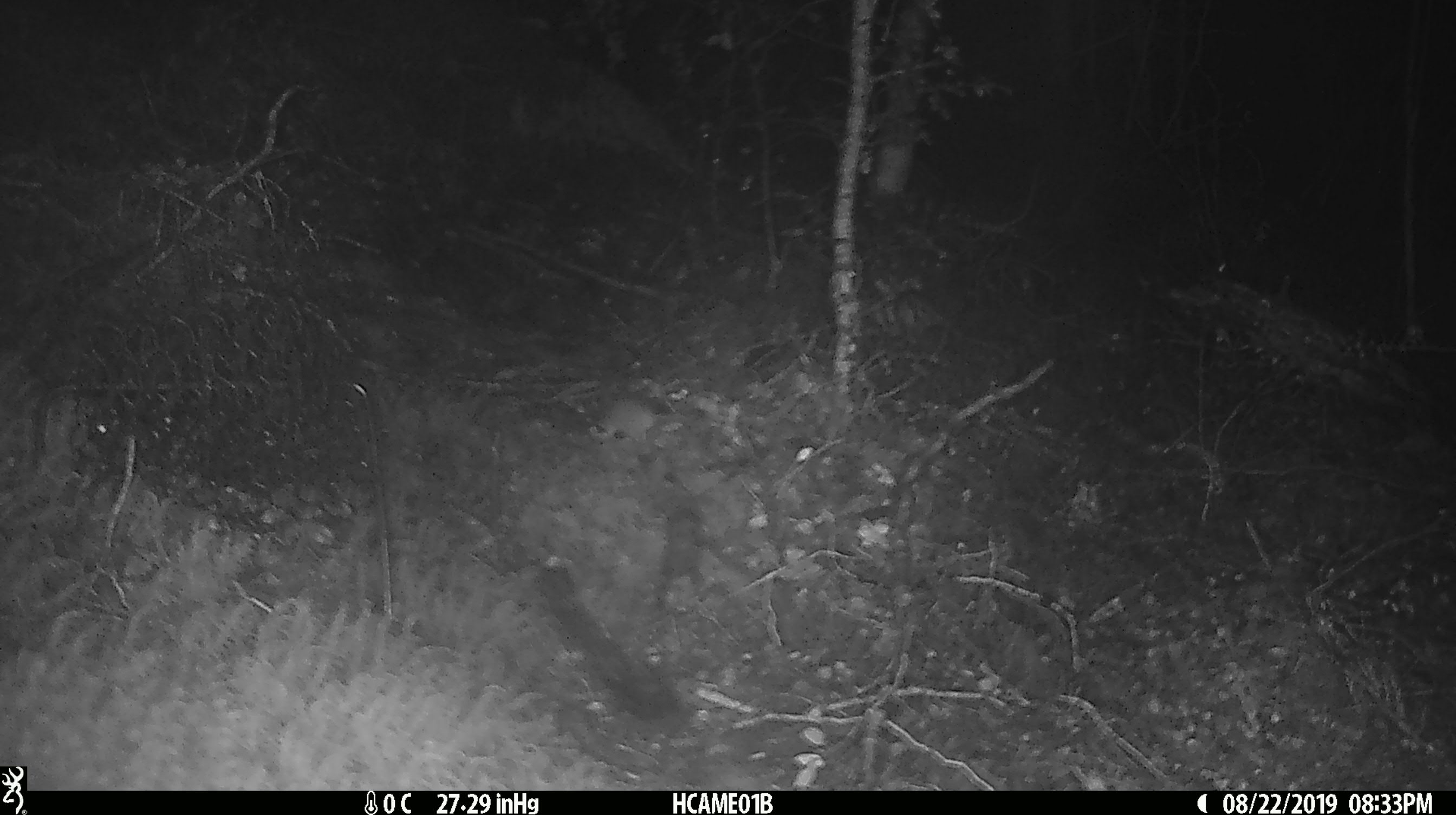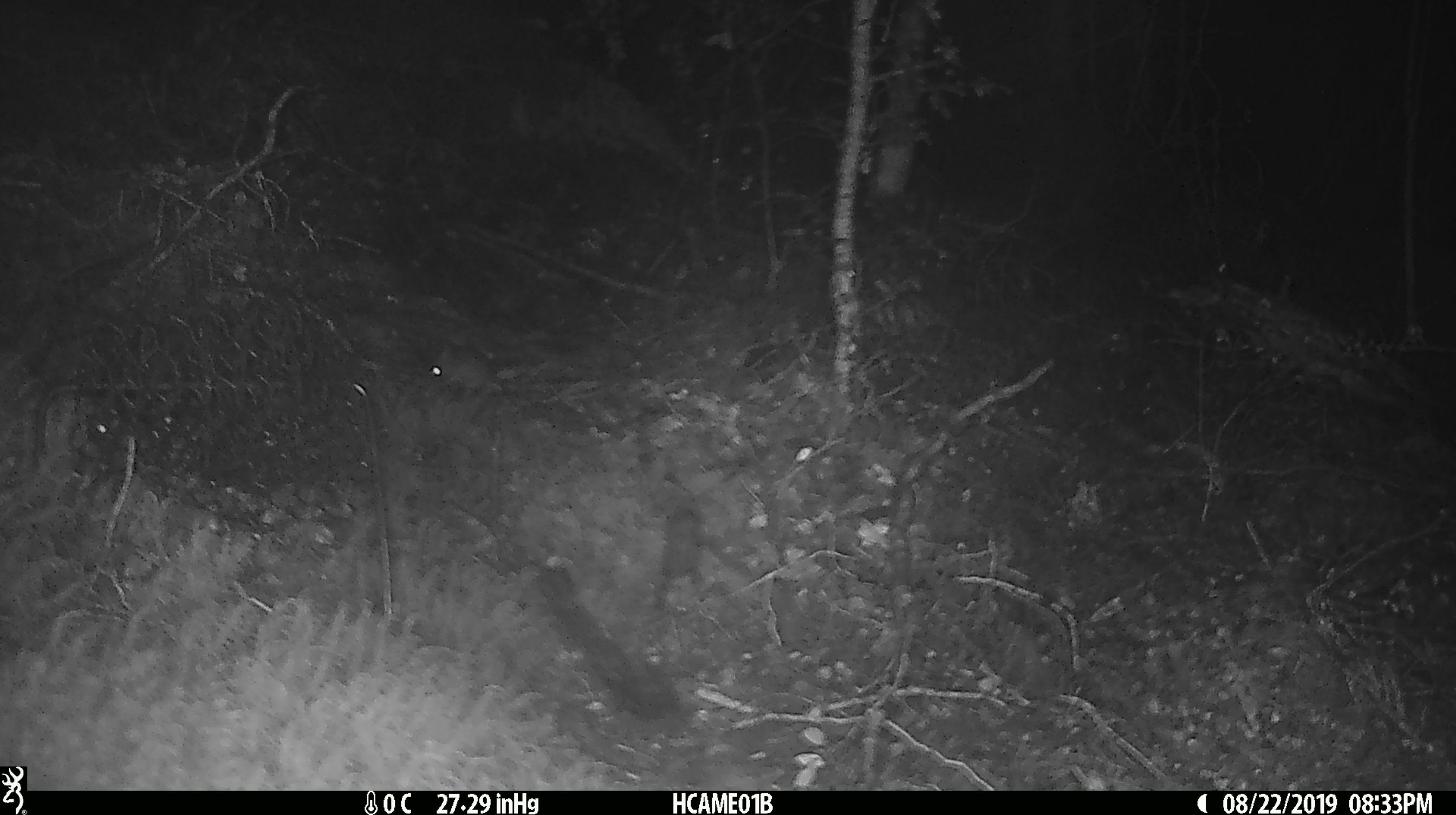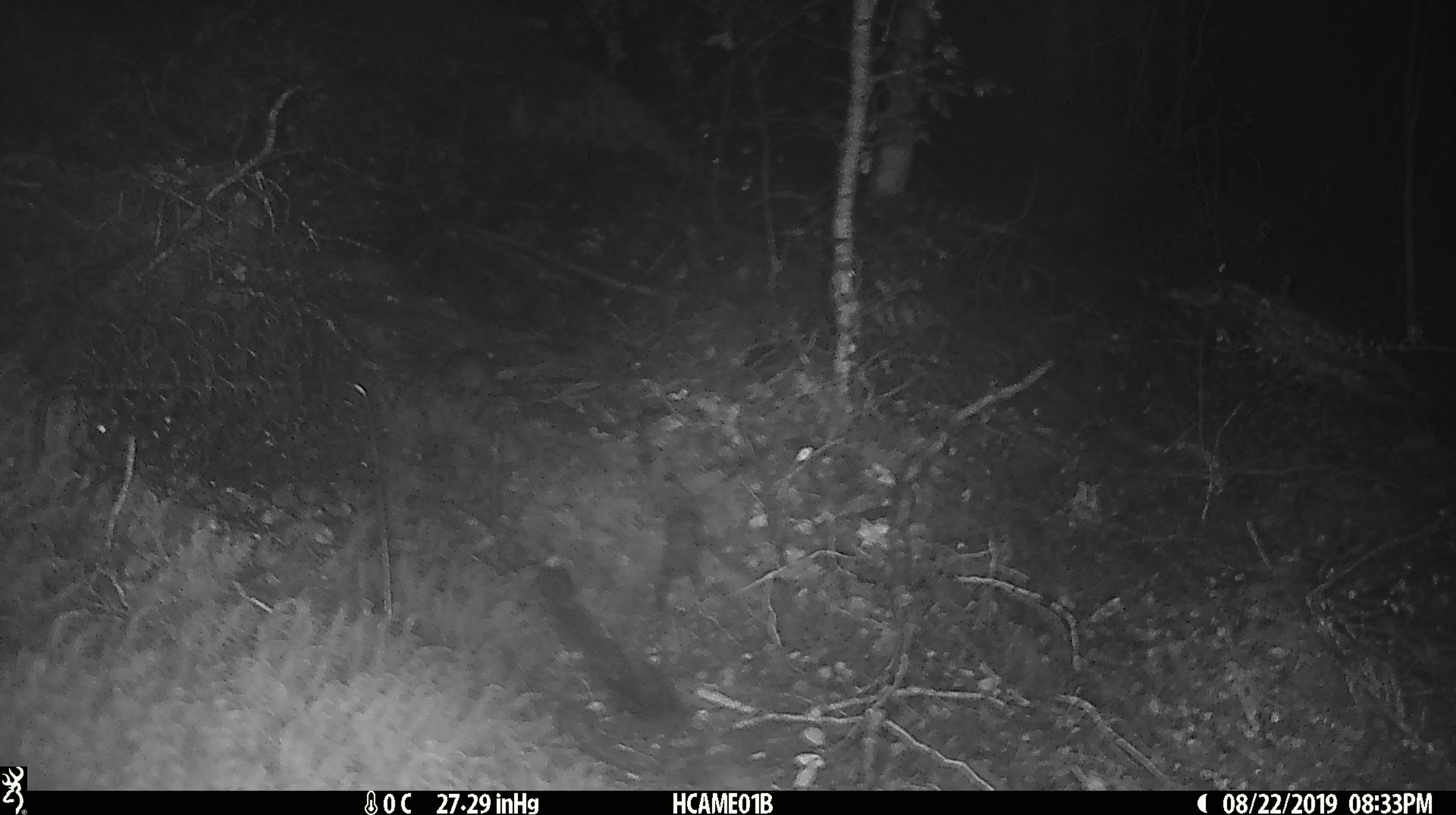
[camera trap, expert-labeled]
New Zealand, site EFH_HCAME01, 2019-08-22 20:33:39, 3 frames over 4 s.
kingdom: Animalia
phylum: Chordata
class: Mammalia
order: Rodentia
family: Muridae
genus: Mus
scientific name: Mus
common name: mouse